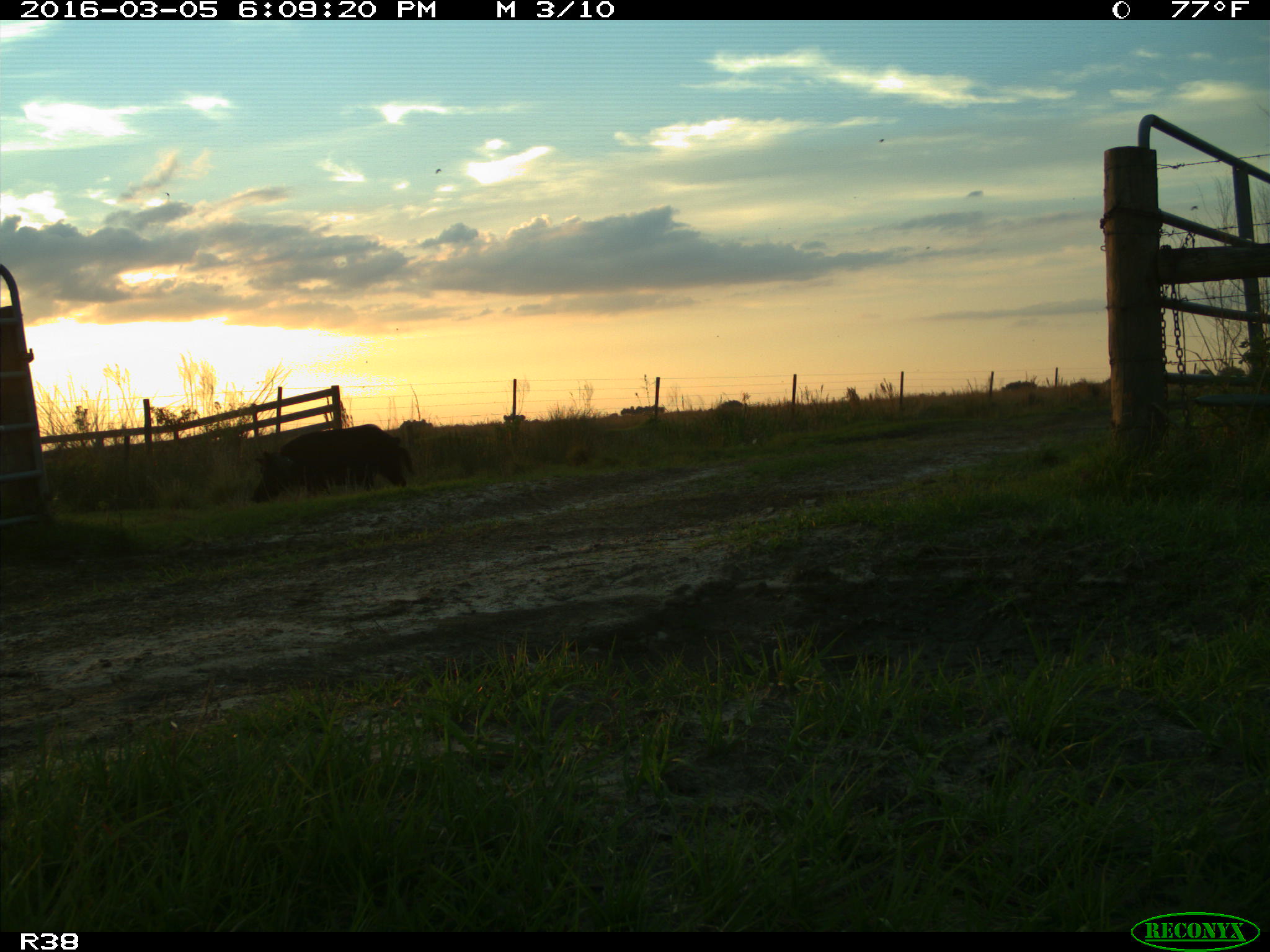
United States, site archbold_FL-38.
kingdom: Animalia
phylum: Chordata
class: Mammalia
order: Artiodactyla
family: Suidae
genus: Sus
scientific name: Sus scrofa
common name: wild boar